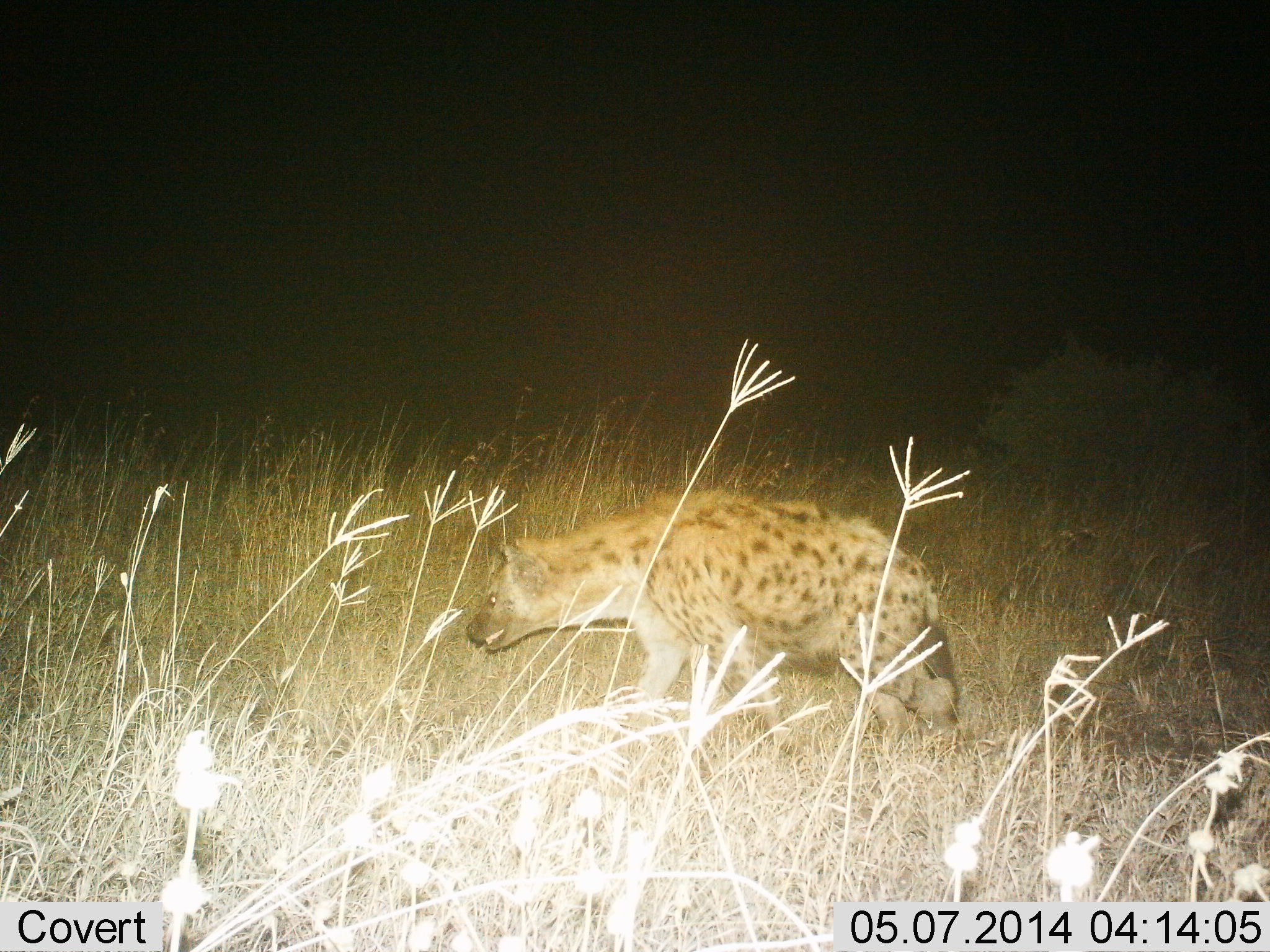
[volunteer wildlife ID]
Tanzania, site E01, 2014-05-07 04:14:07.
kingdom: Animalia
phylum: Chordata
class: Mammalia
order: Carnivora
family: Hyaenidae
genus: Crocuta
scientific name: Crocuta crocuta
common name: spotted hyena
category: hyenaspotted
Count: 1.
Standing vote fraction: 30%.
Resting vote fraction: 0%.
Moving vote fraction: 60%.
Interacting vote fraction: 10%.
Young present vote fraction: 0%.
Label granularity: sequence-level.